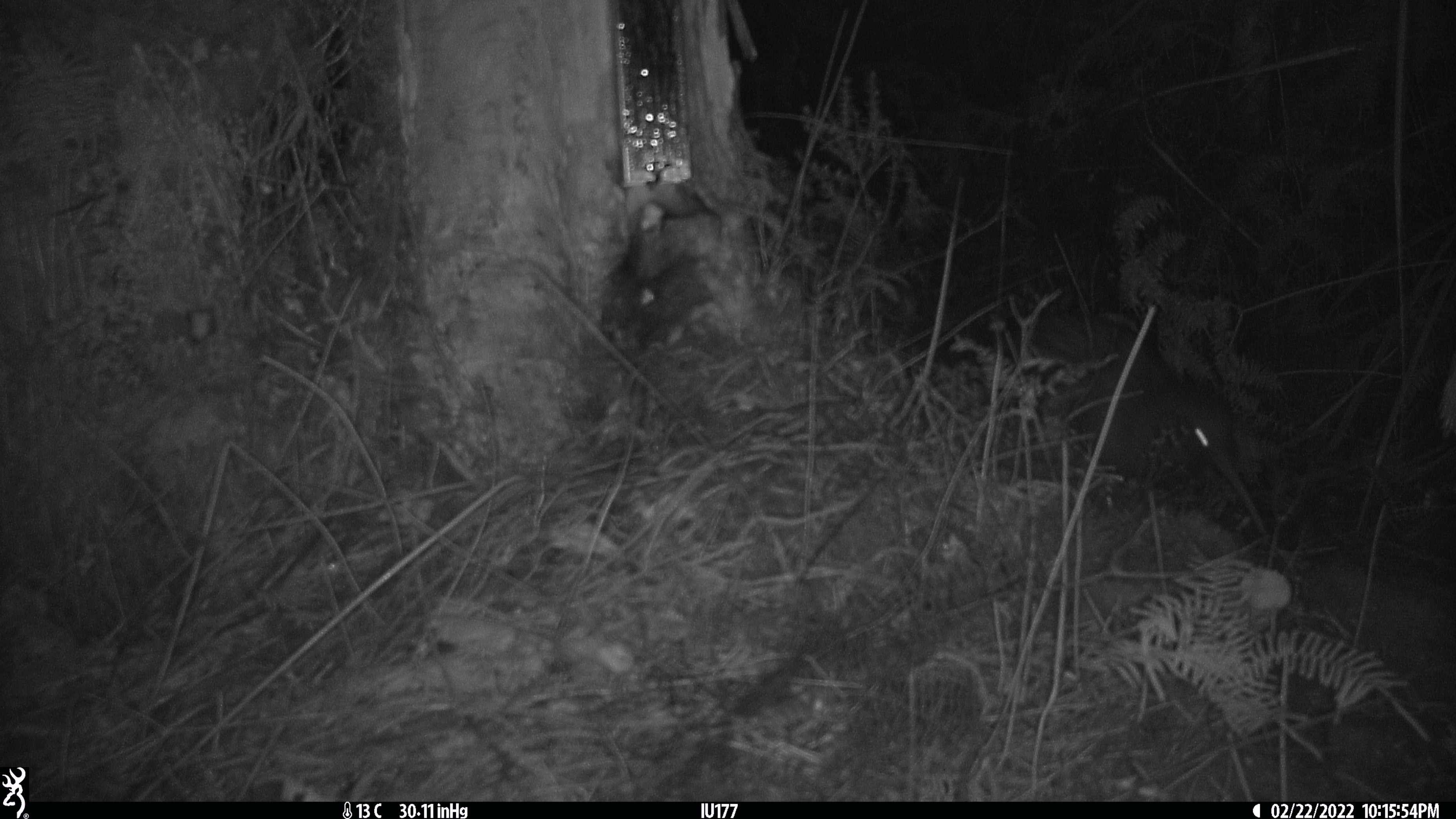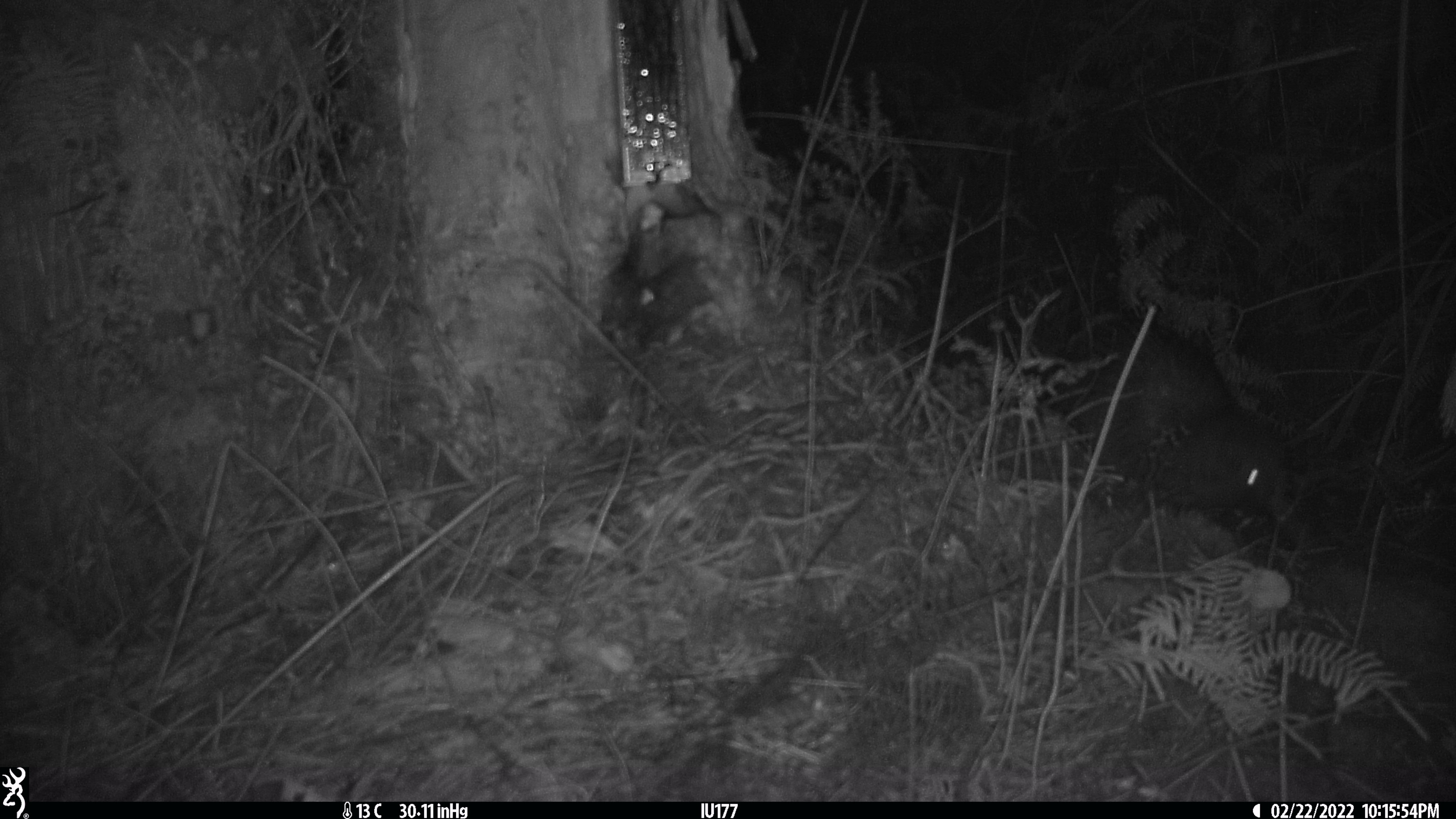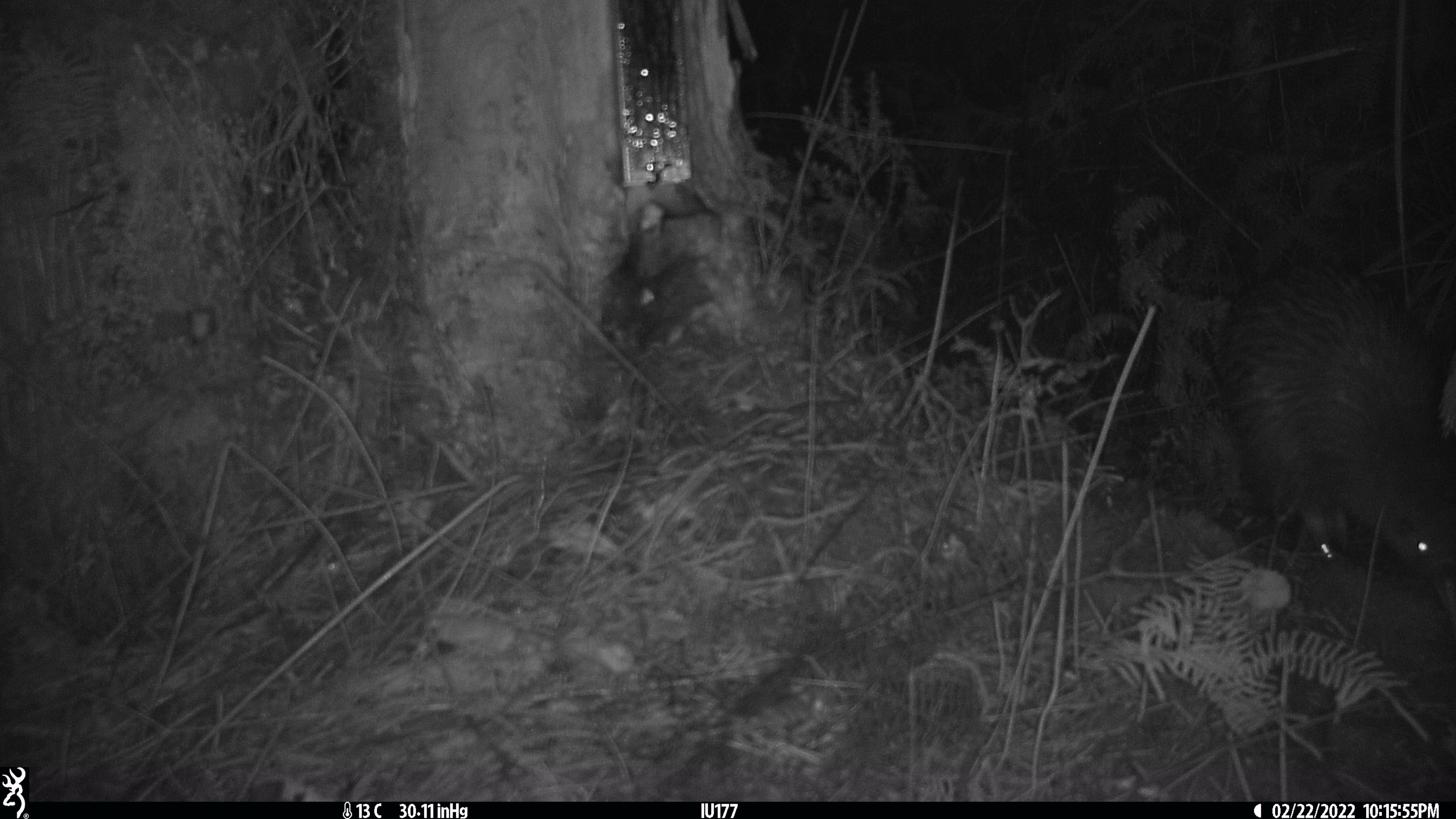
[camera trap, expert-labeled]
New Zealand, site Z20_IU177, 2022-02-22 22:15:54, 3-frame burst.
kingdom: Animalia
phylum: Chordata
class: Aves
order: Apterygiformes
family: Apterygidae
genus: Apteryx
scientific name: Apteryx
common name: kiwi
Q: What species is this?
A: Kiwi (Apteryx).